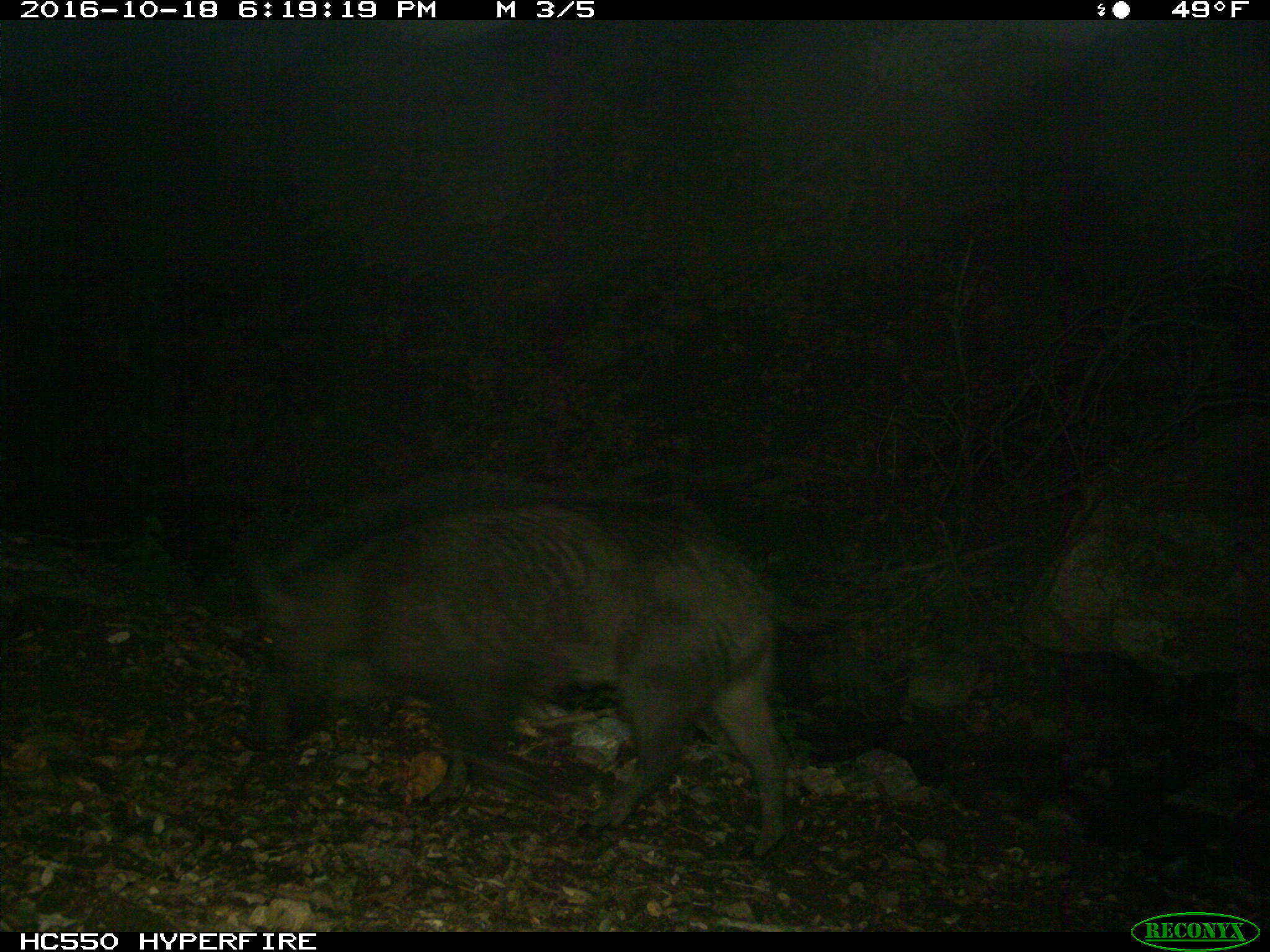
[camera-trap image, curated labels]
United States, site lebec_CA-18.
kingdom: Animalia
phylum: Chordata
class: Mammalia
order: Artiodactyla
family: Suidae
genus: Sus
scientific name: Sus scrofa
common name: wild boar